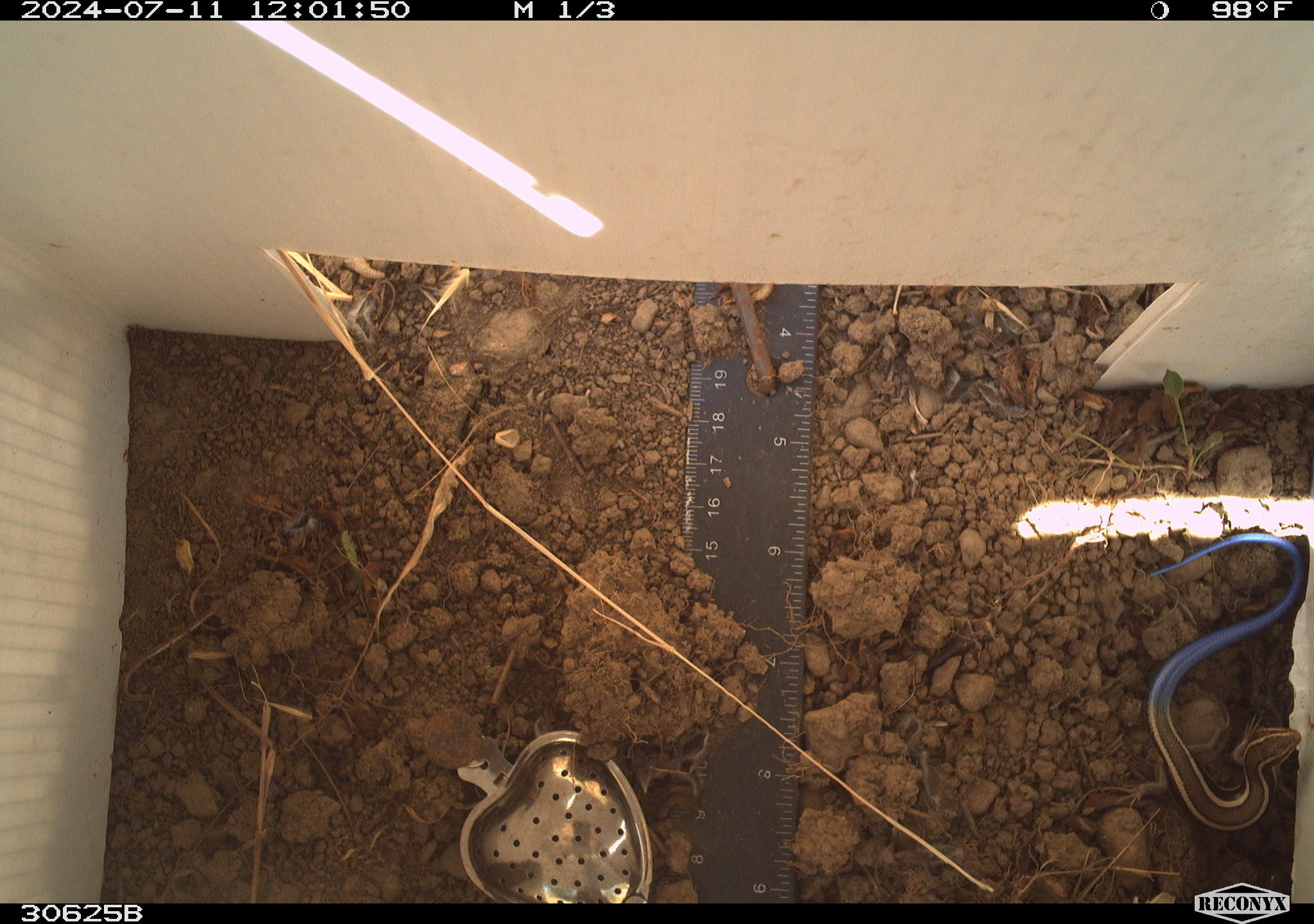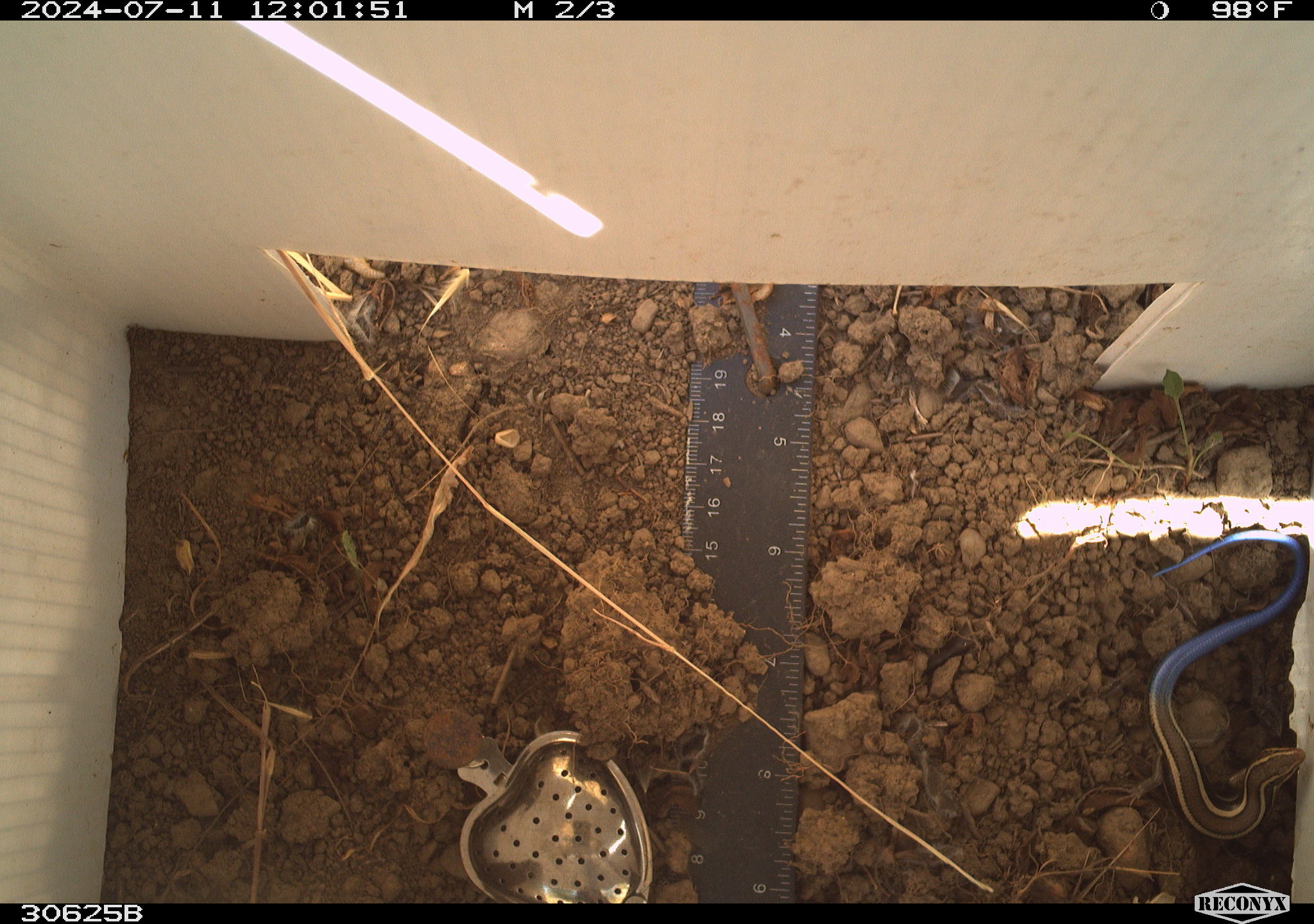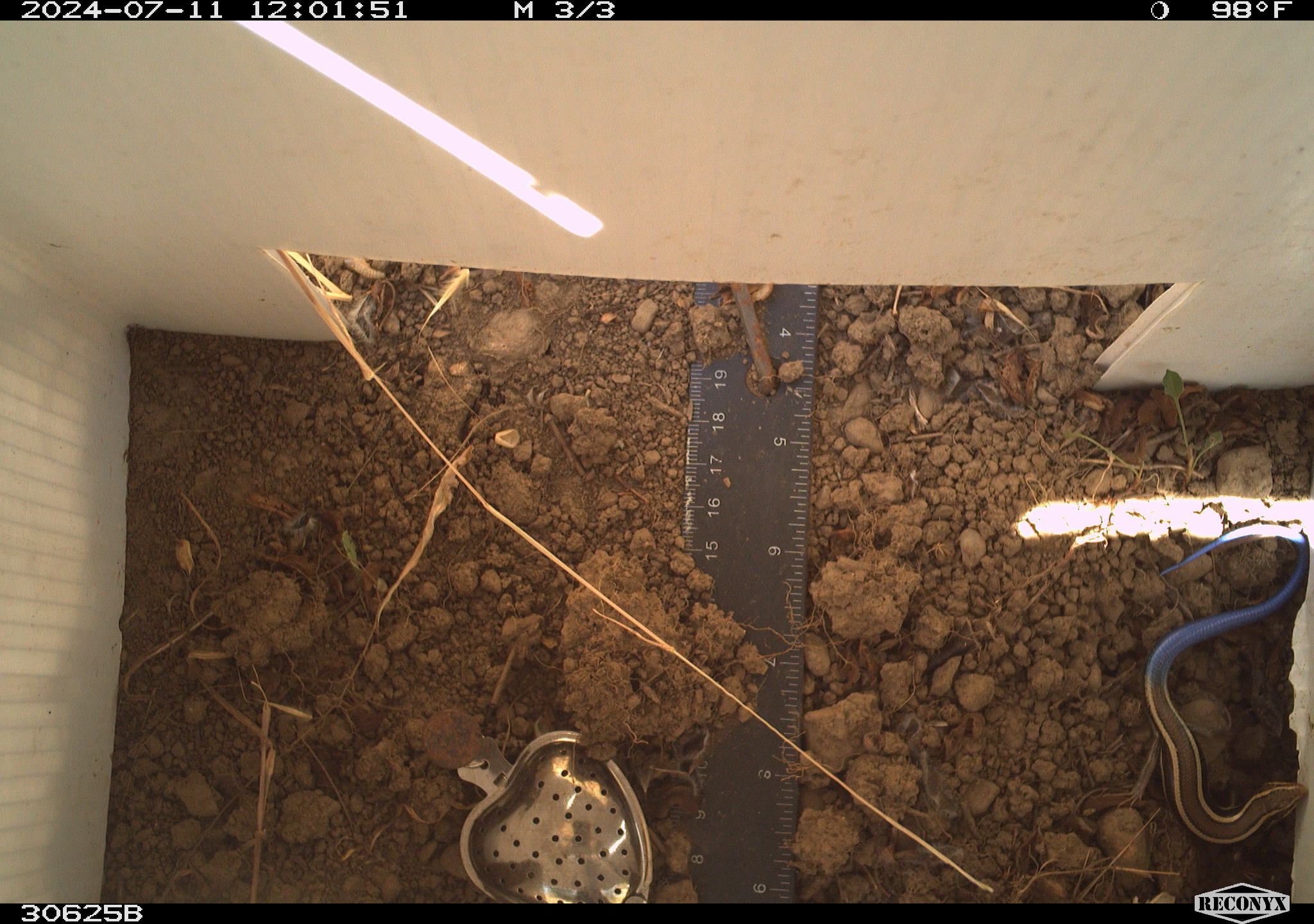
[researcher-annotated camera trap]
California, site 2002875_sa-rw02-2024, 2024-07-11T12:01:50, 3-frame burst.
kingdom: Animalia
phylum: Chordata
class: Reptilia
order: Squamata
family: Scincidae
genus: Plestiodon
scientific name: Plestiodon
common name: blue-tailed skinks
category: plestiodon species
Plestiodon species (blue-tailed skinks) (Plestiodon).